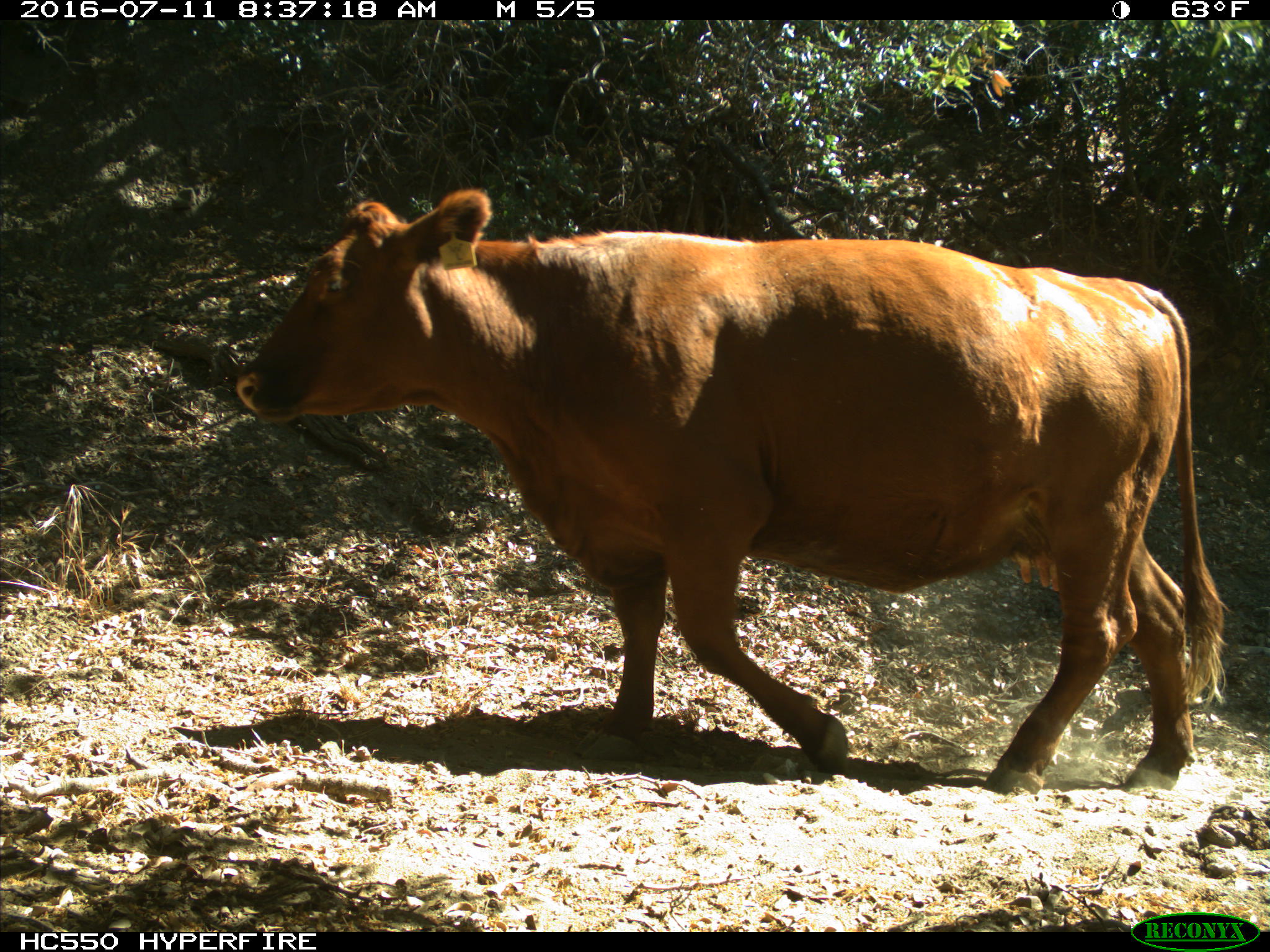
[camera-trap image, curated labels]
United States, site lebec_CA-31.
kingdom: Animalia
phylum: Chordata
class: Mammalia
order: Artiodactyla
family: Bovidae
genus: Bos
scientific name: Bos taurus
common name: domestic cow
Bos taurus (domestic cow).